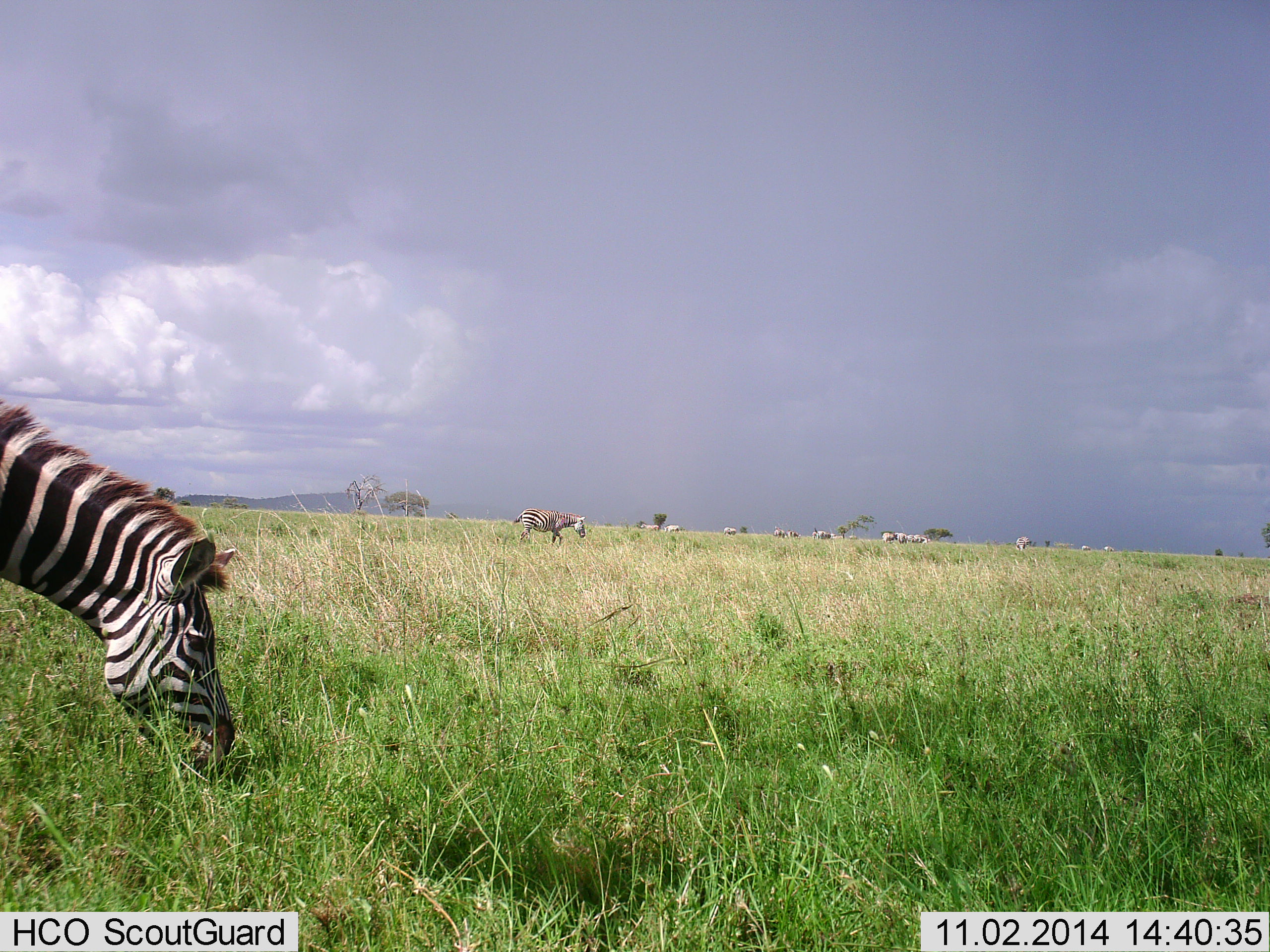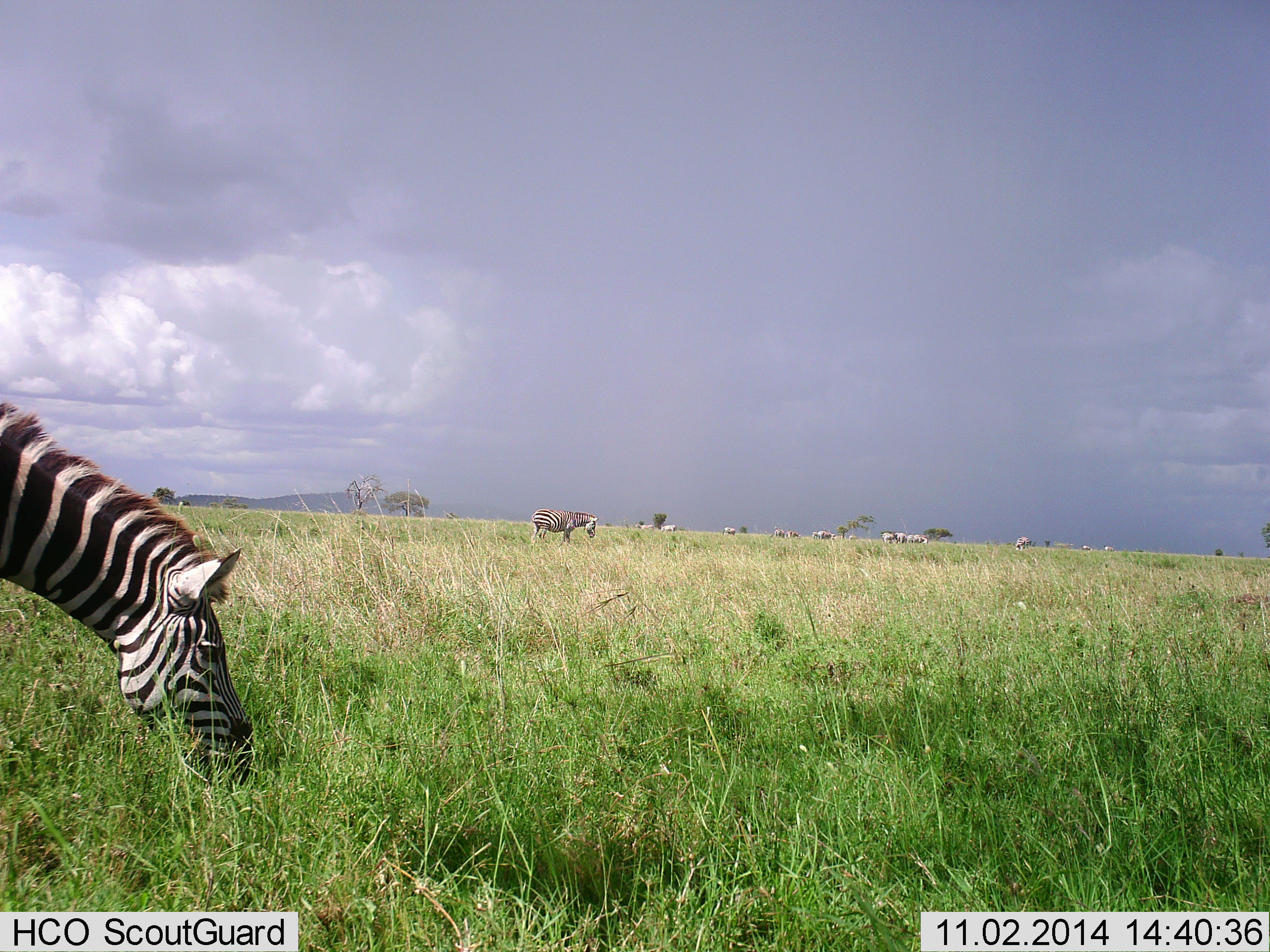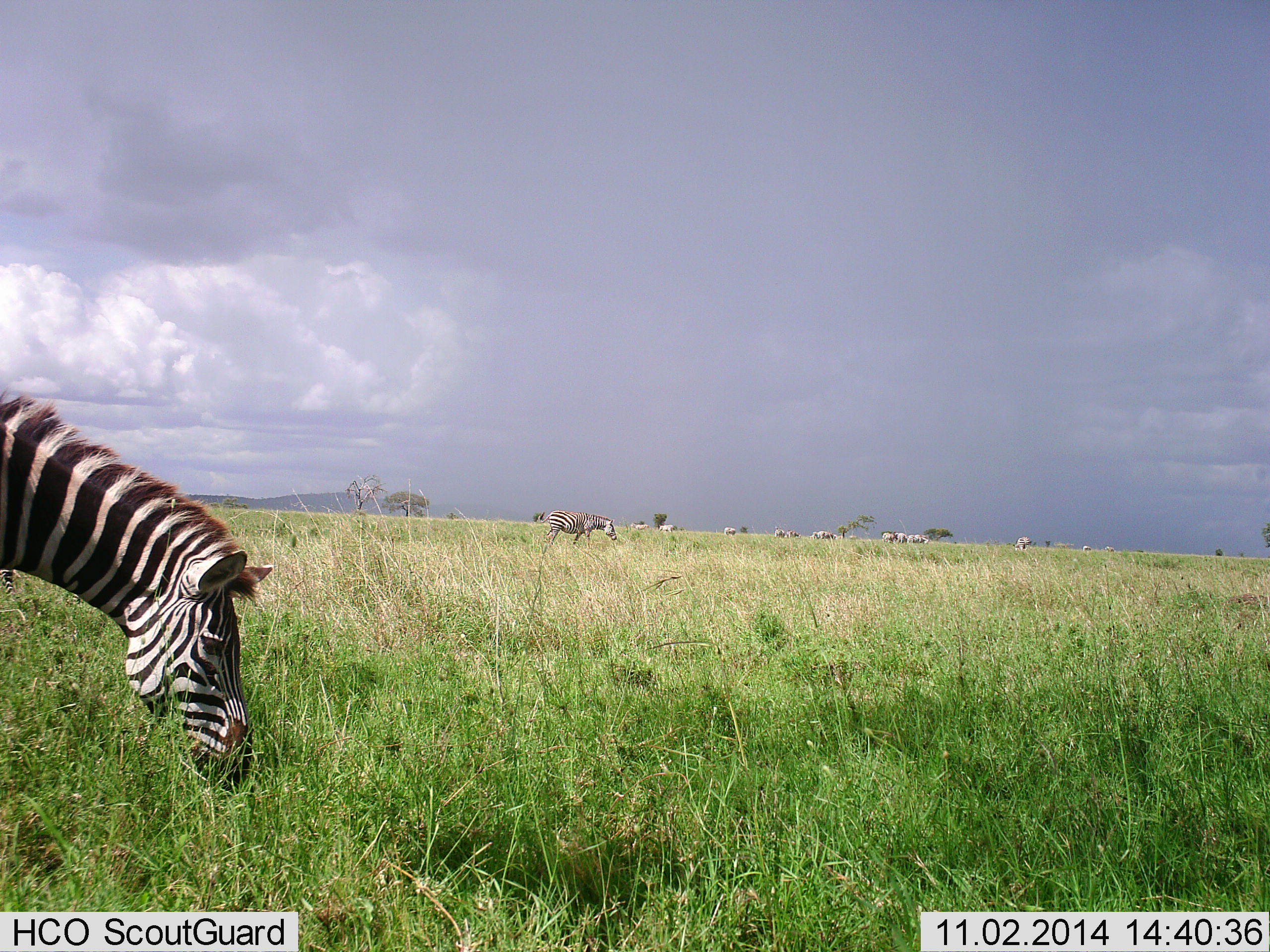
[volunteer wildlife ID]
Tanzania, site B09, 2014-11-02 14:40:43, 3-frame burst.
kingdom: Animalia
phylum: Chordata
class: Mammalia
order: Perissodactyla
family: Equidae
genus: Equus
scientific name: Equus quagga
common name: plains zebra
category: zebra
Zebra (plains zebra) (Equus quagga), count 10. Behavior (volunteer vote fractions): standing 60%, resting 0%, moving 40%, interacting 0%. Young present (vote fraction): 0%. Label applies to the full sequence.